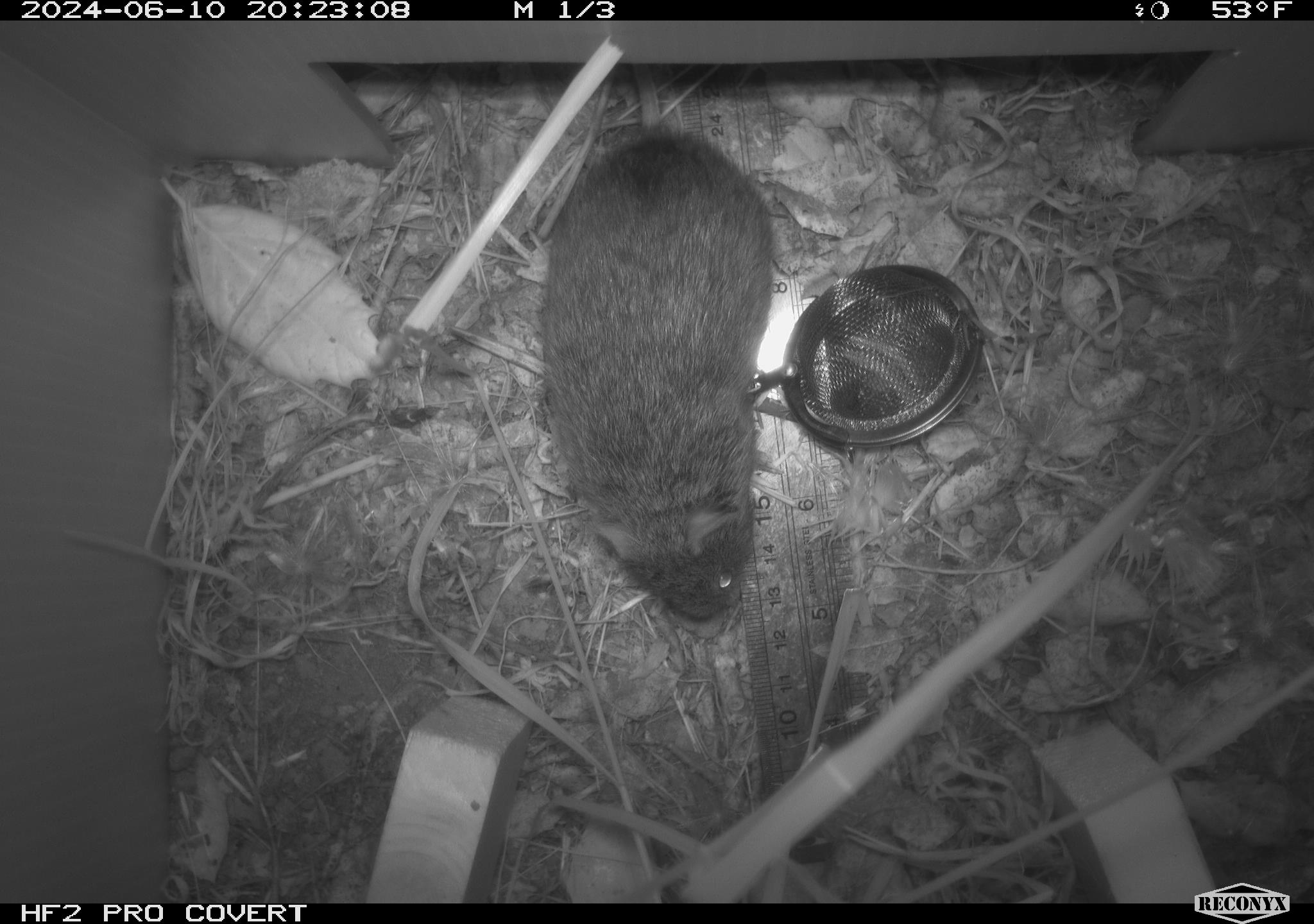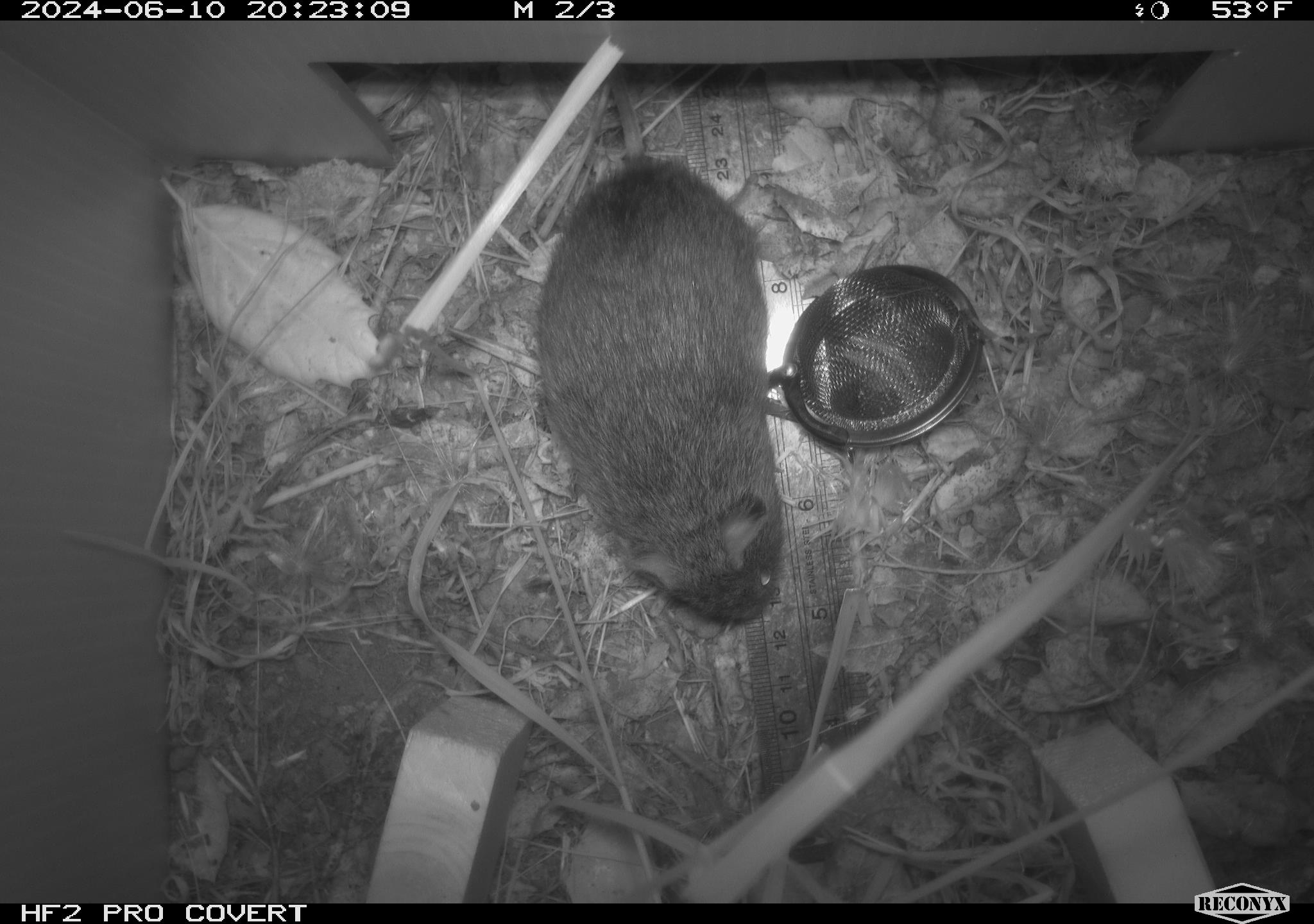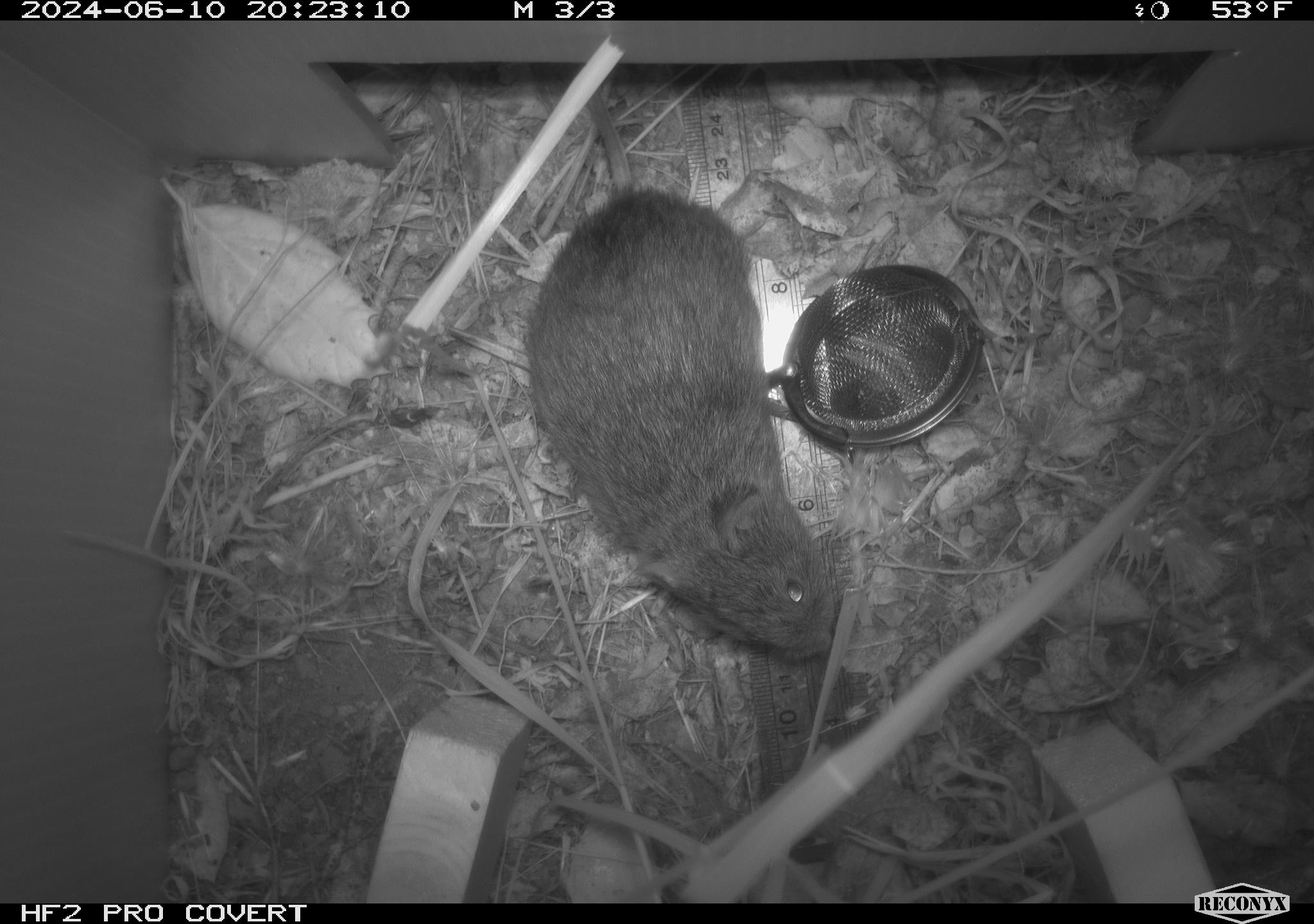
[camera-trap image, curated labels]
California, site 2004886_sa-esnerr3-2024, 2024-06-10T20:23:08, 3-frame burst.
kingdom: Animalia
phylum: Chordata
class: Mammalia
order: Rodentia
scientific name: Rodentia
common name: rodent